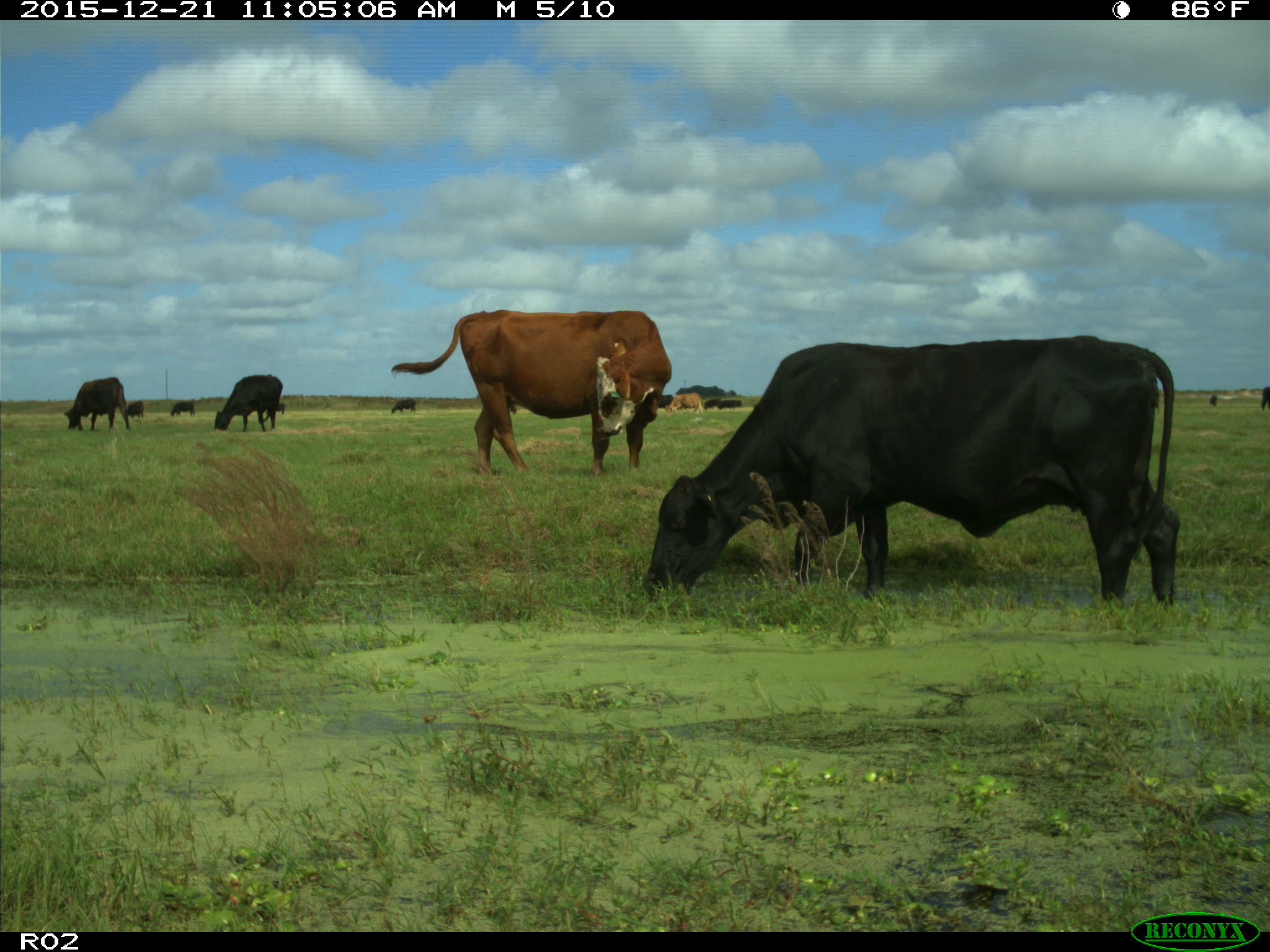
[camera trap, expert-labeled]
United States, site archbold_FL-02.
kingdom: Animalia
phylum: Chordata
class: Mammalia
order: Artiodactyla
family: Bovidae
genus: Bos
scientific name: Bos taurus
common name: domestic cow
Bos taurus (domestic cow).